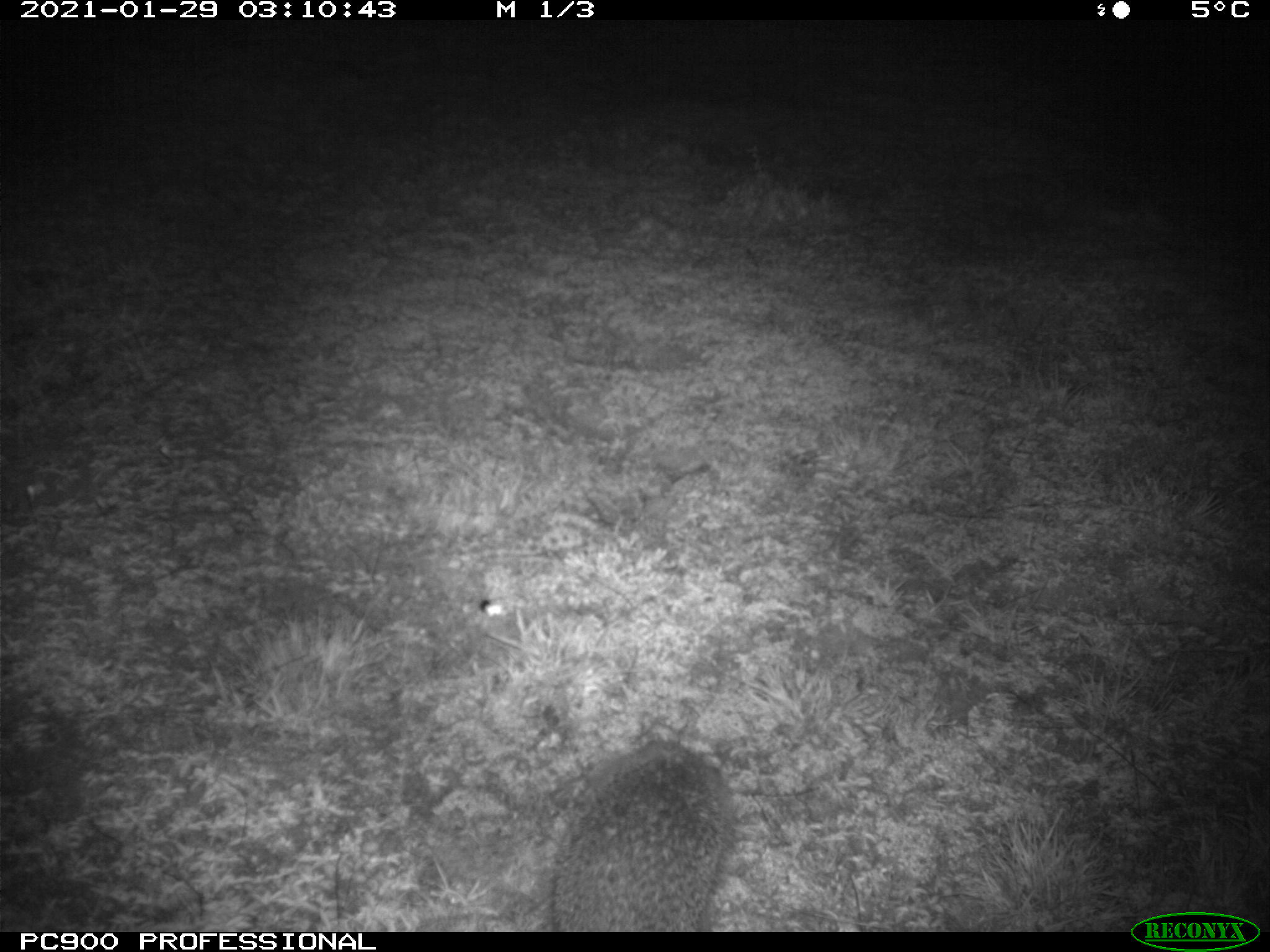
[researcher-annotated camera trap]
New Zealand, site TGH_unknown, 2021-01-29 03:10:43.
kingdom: Animalia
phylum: Chordata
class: Mammalia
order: Eulipotyphla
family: Erinaceidae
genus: Erinaceus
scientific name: Erinaceus europaeus europaeus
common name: european hedgehog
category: hedgehog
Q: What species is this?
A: Hedgehog (european hedgehog) (Erinaceus europaeus europaeus).